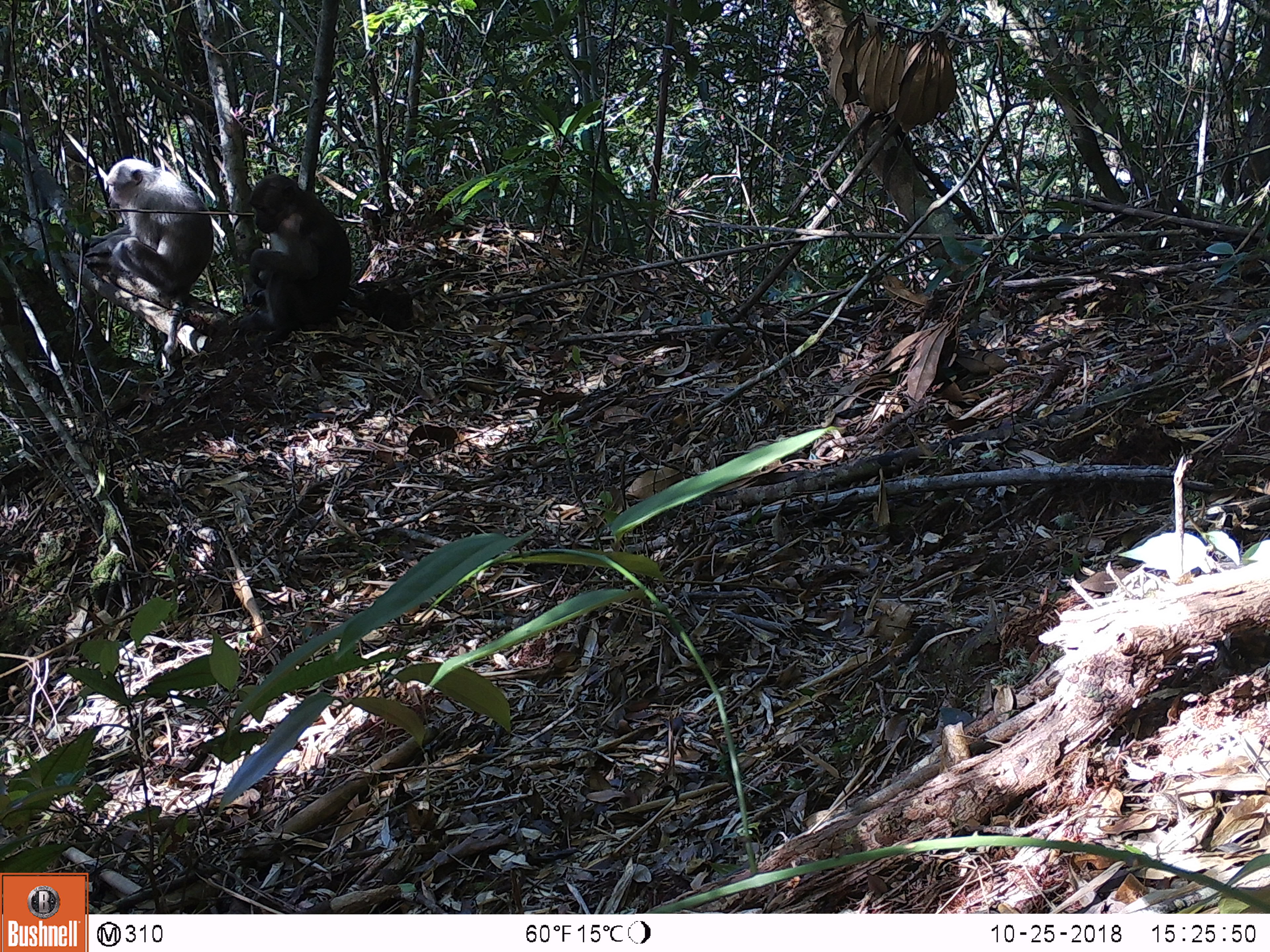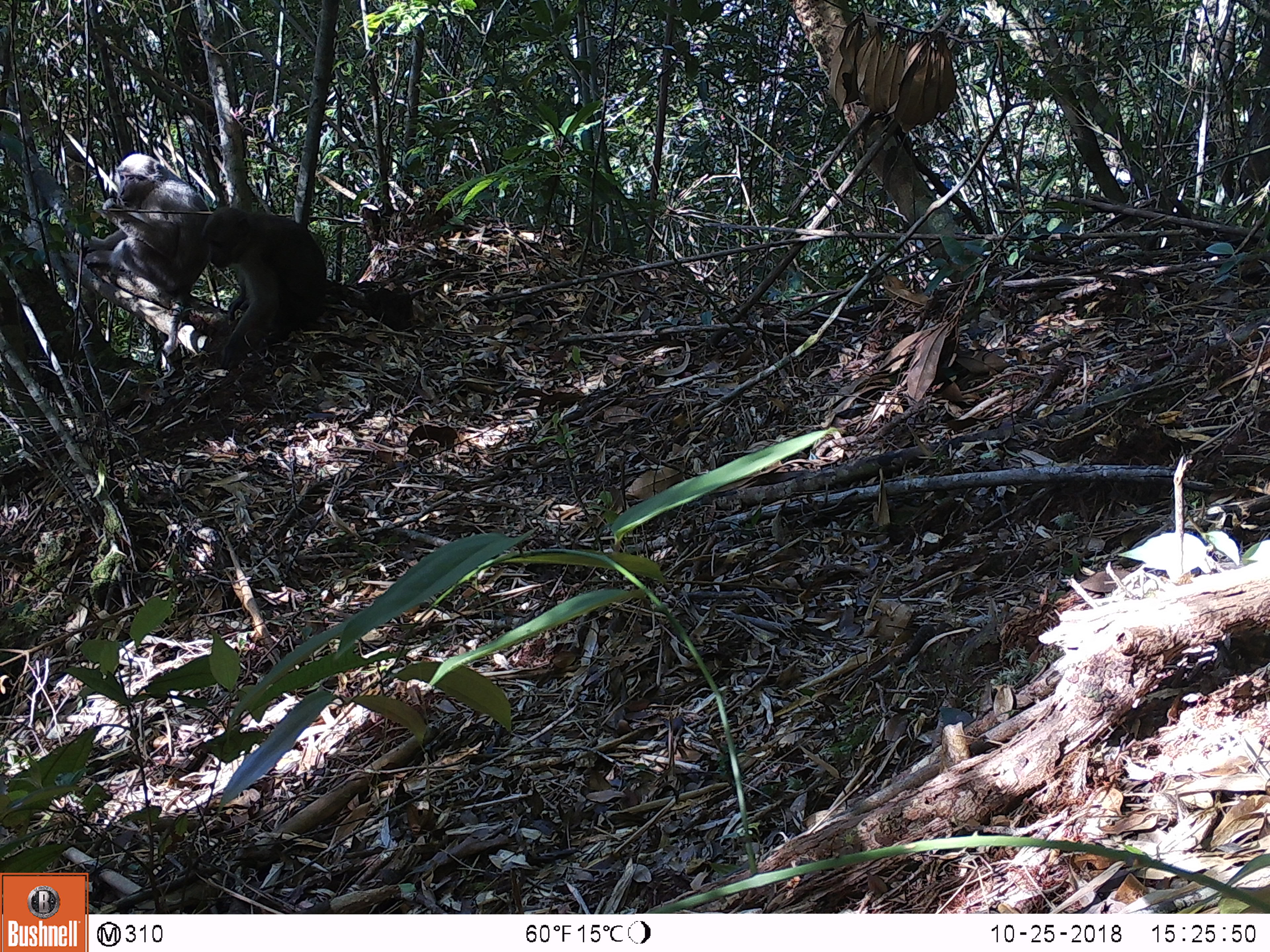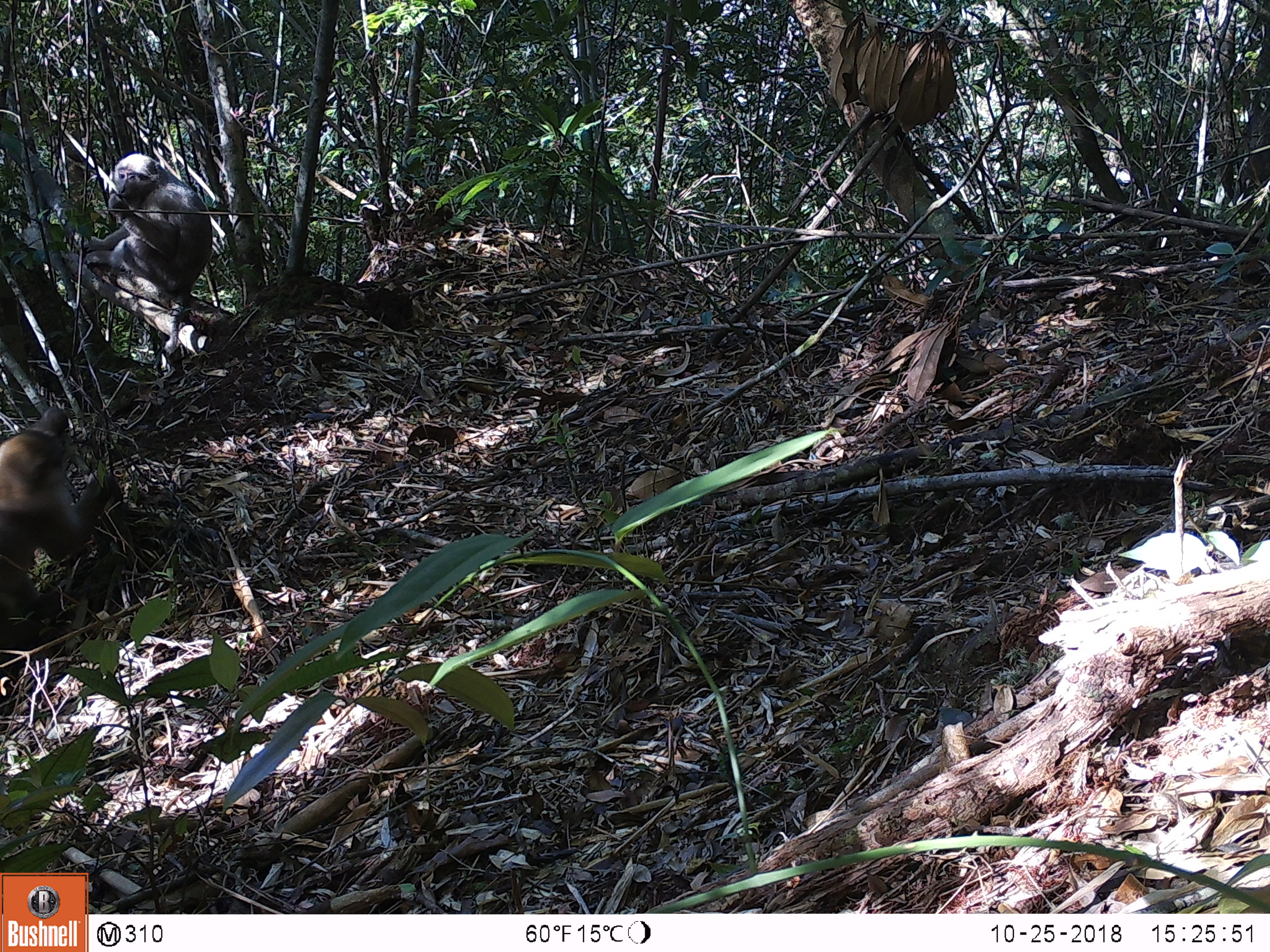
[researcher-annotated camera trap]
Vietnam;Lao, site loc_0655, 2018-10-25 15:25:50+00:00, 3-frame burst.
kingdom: Animalia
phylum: Chordata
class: Mammalia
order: Primates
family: Cercopithecidae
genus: Macaca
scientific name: Macaca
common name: macaques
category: assam or rhesus macaque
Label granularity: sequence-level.